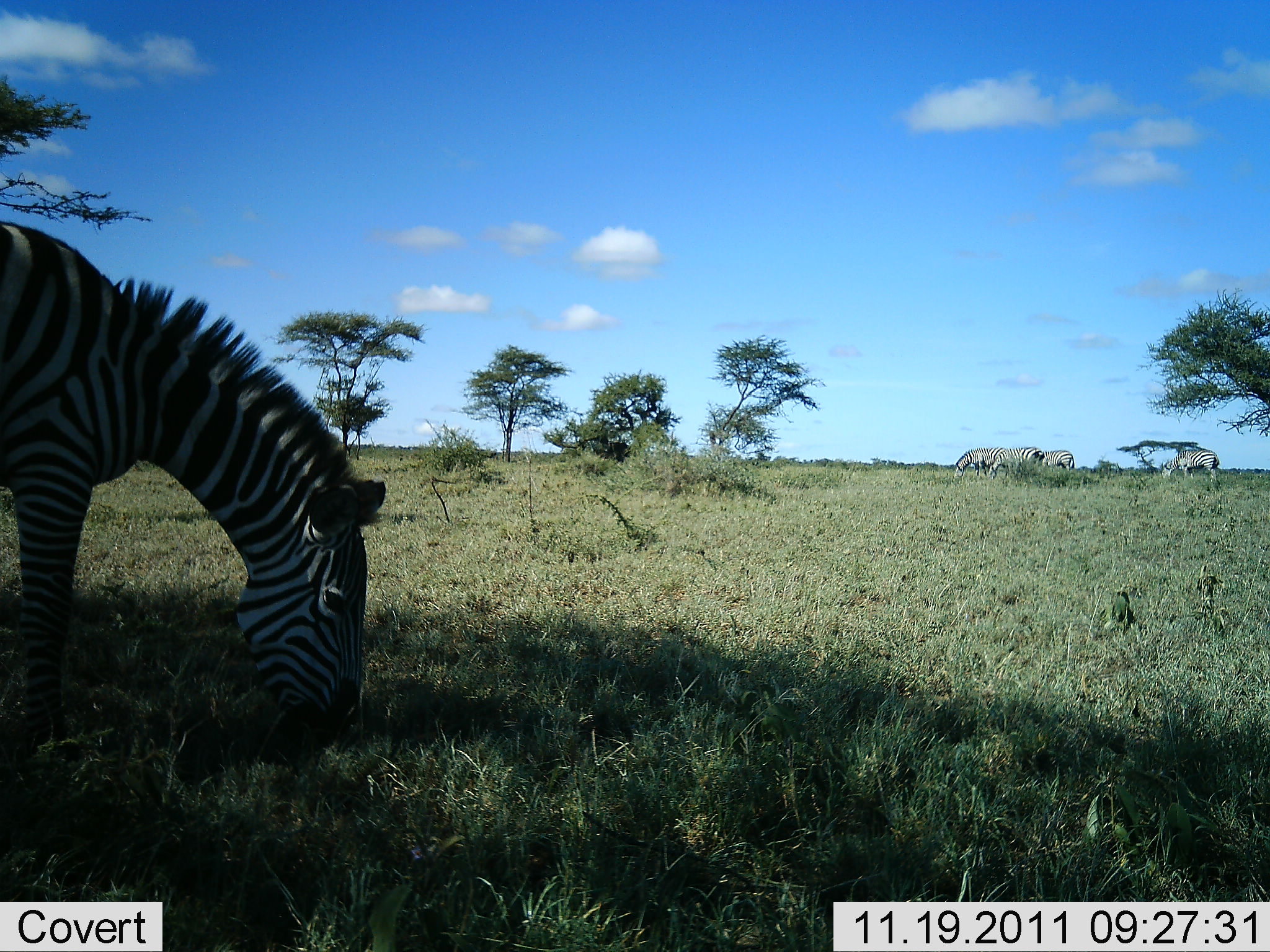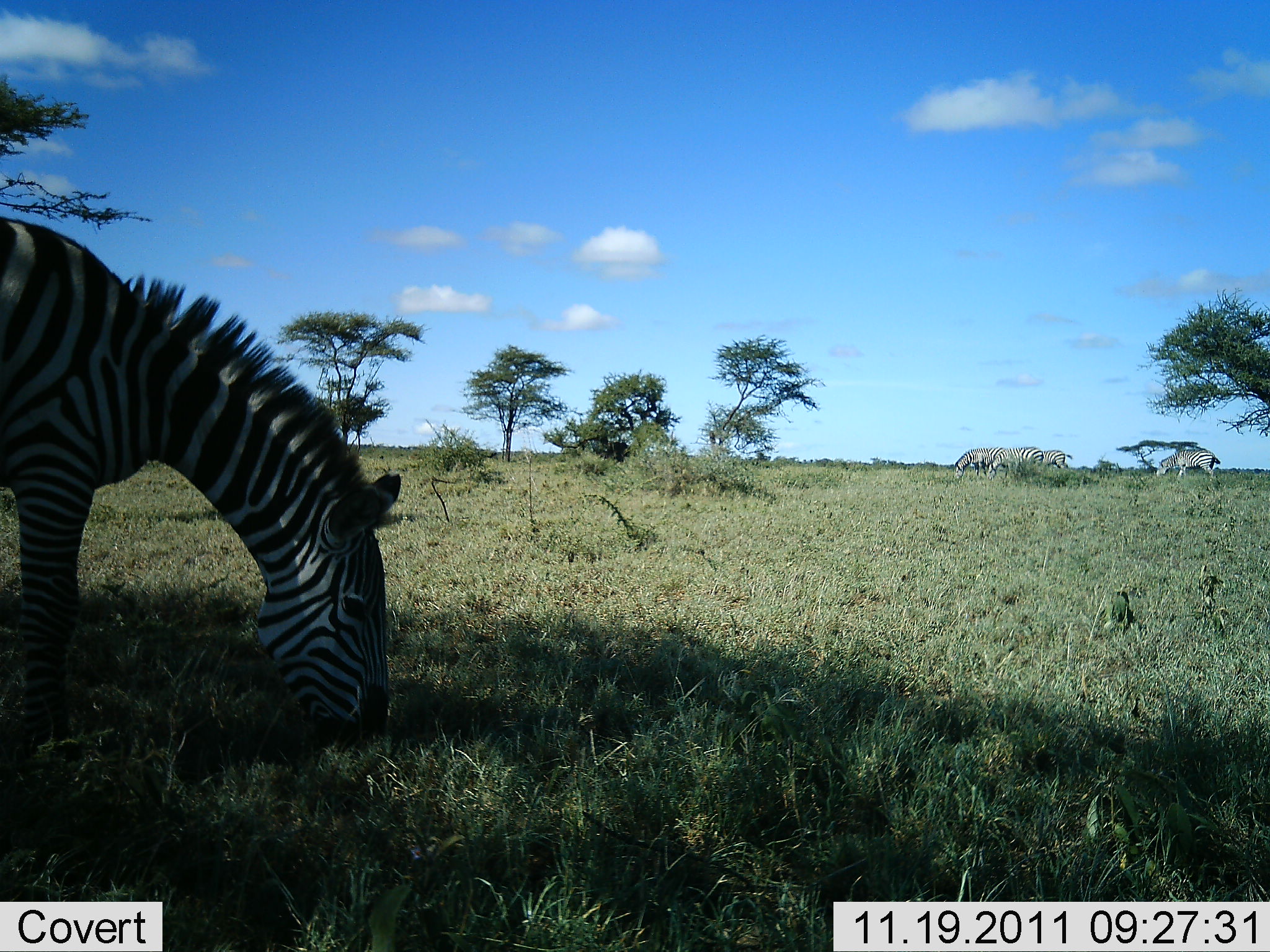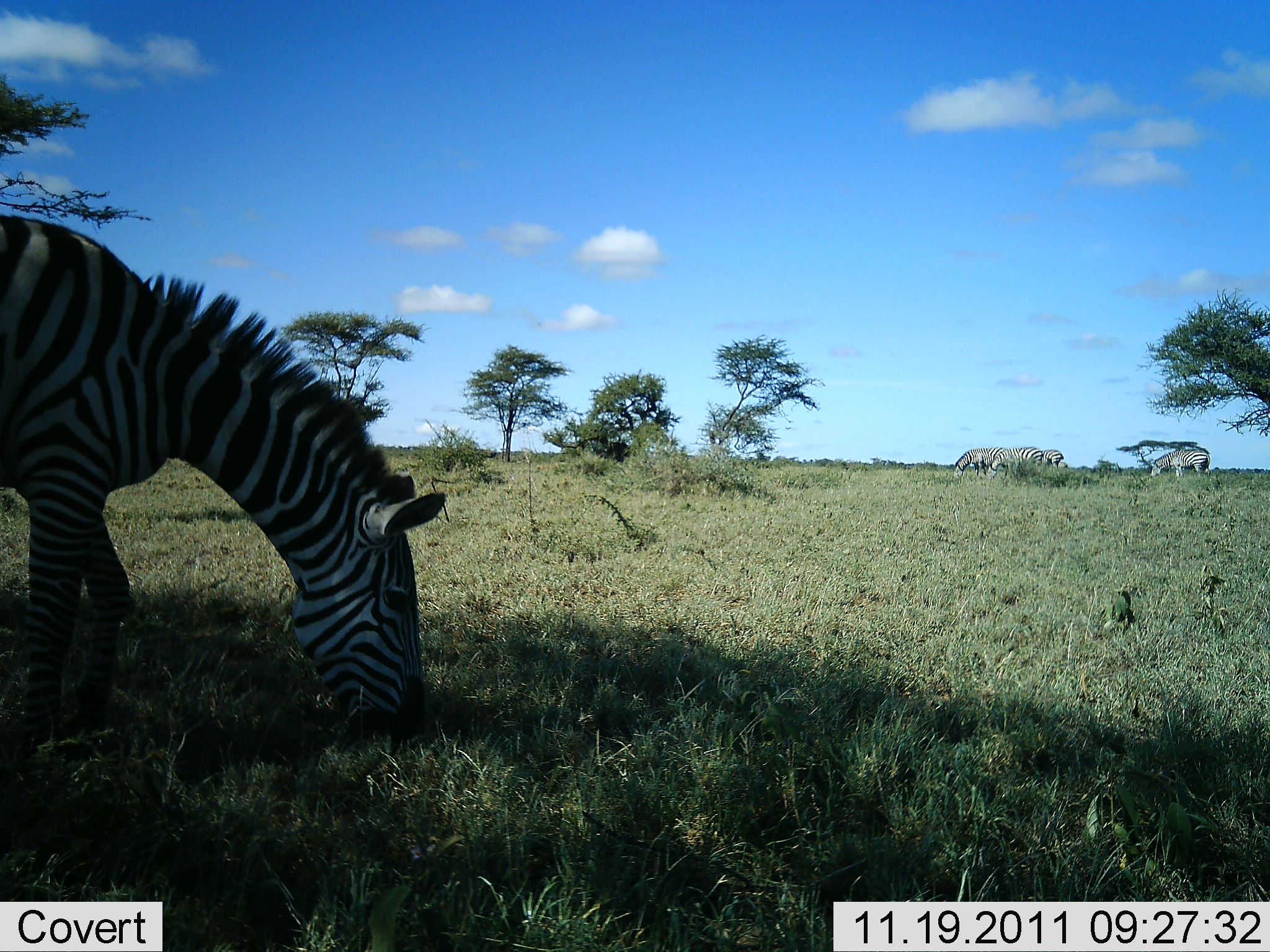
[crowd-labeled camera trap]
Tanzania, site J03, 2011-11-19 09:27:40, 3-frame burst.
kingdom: Animalia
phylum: Chordata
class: Mammalia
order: Perissodactyla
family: Equidae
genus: Equus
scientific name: Equus quagga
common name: plains zebra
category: zebra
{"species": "zebra (plains zebra) (Equus quagga)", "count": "5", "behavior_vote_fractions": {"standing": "31%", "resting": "0%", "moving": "31%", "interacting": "0%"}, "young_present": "0%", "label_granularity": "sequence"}